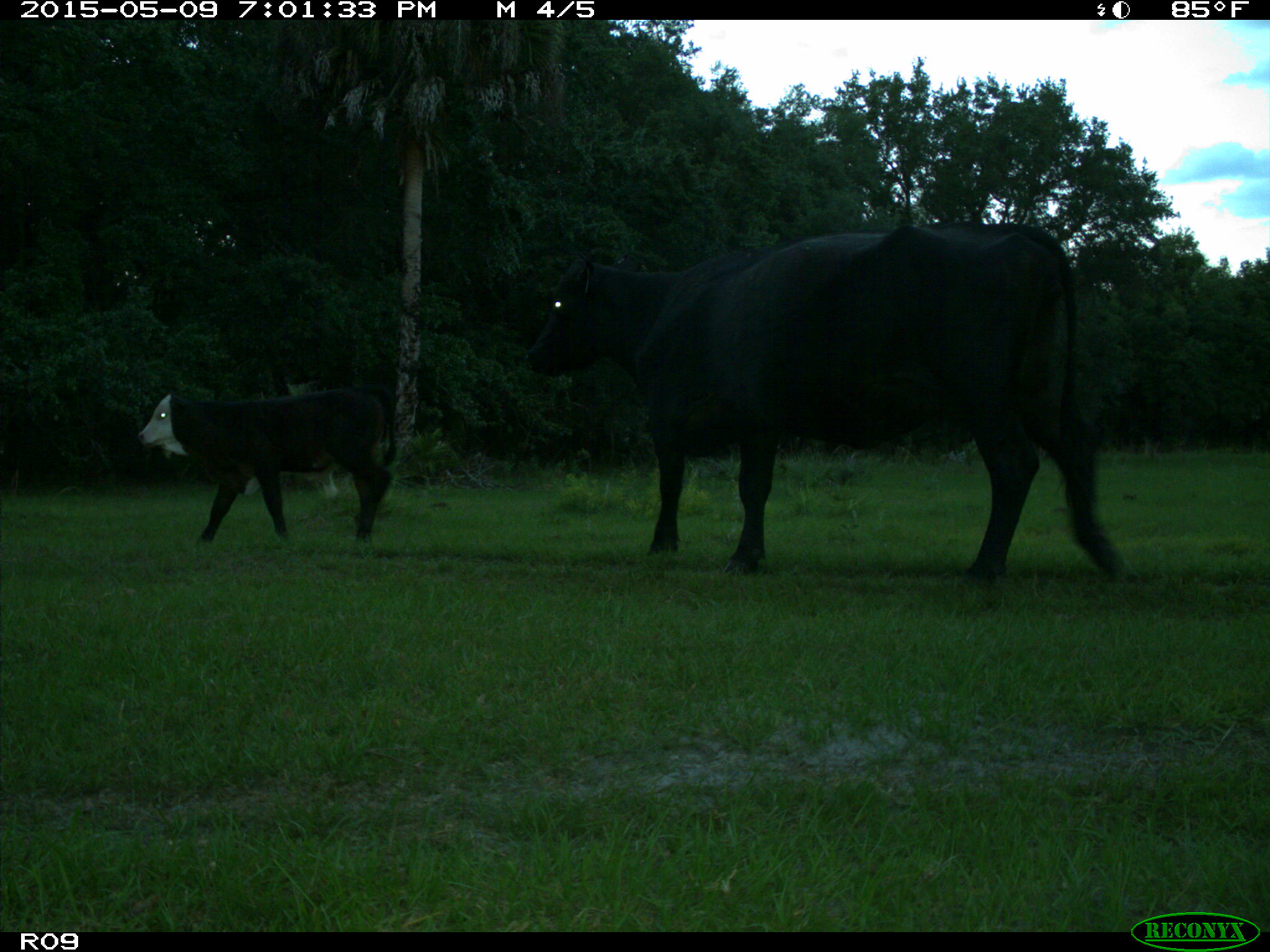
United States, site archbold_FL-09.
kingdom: Animalia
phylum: Chordata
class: Mammalia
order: Artiodactyla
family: Bovidae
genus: Bos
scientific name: Bos taurus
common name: domestic cow